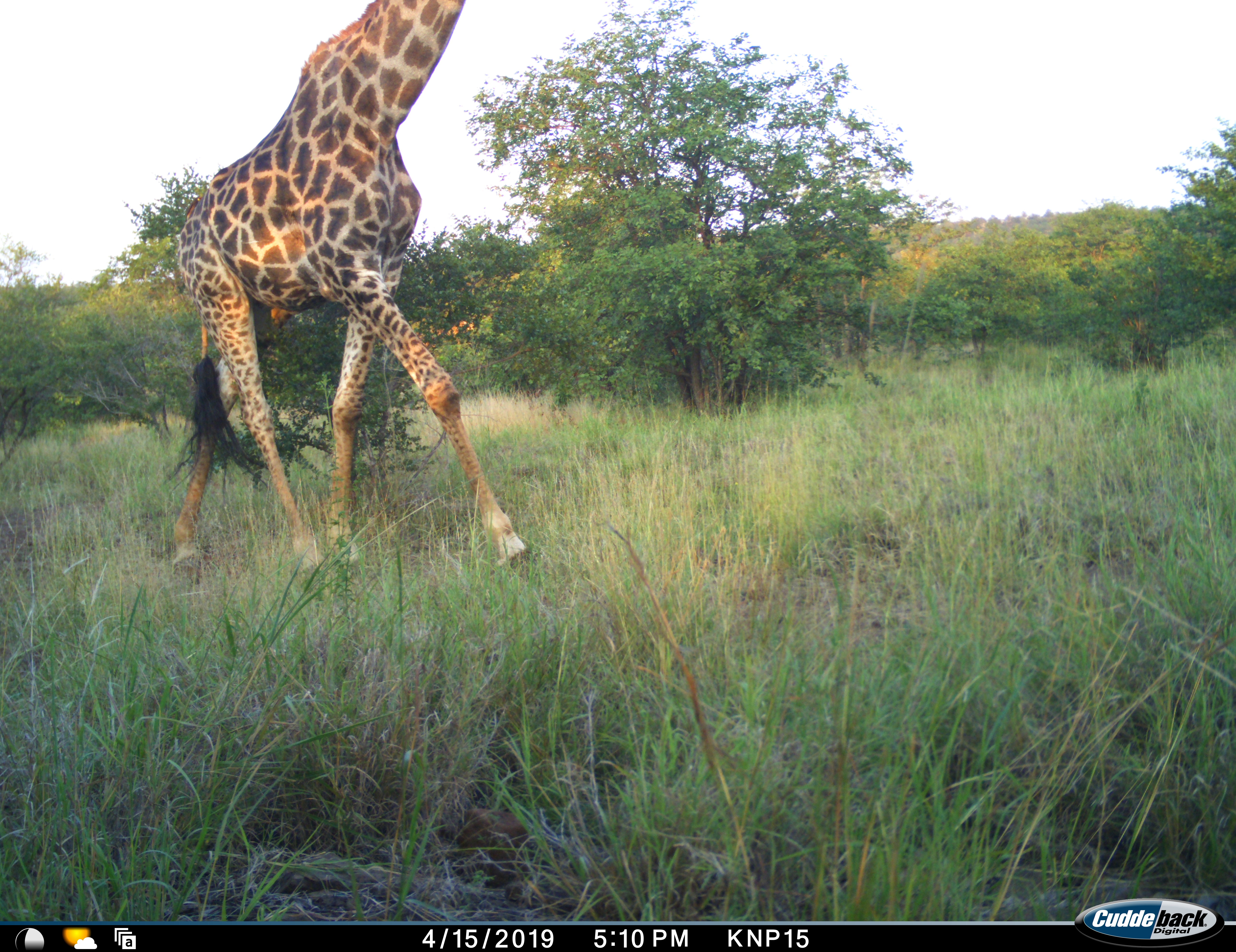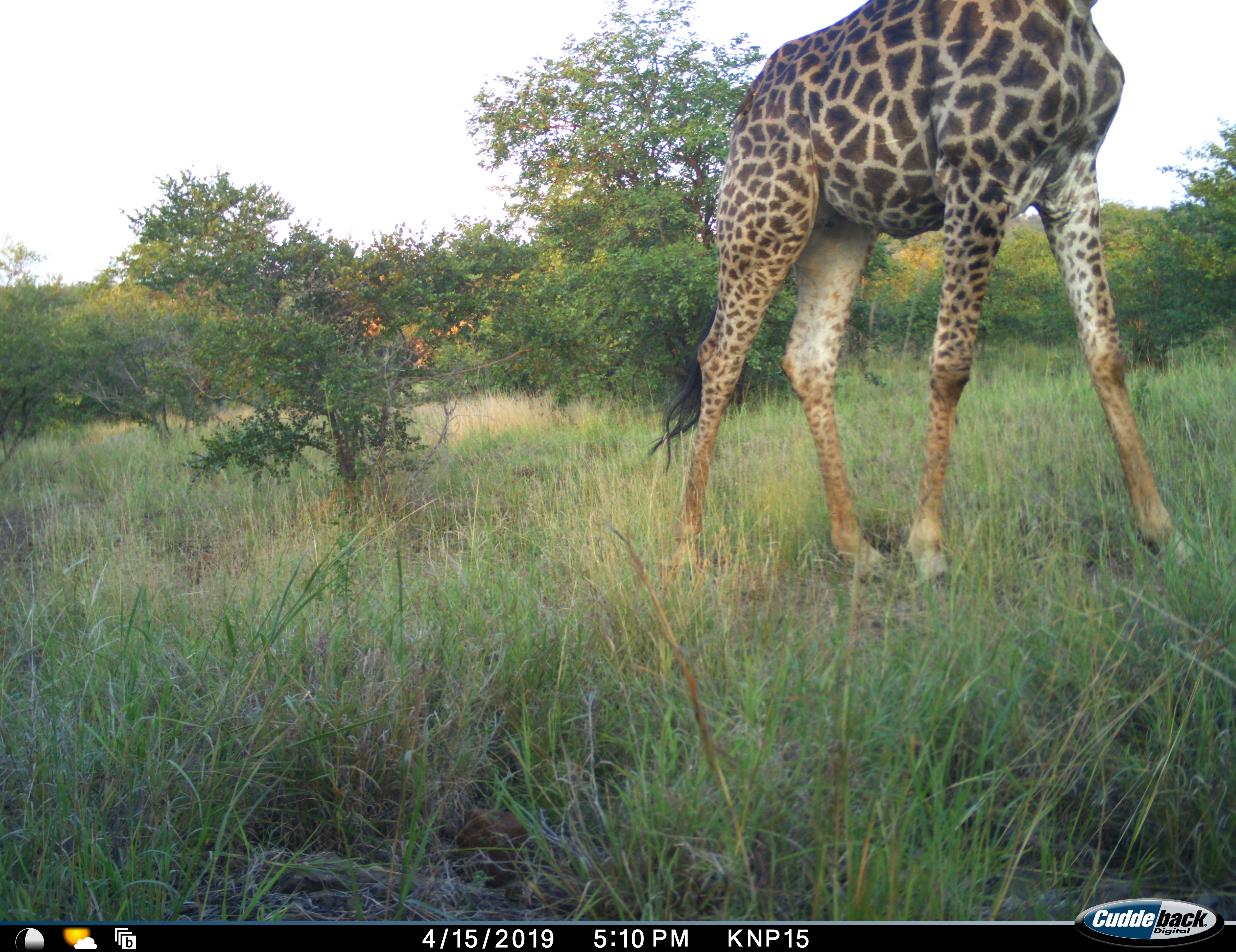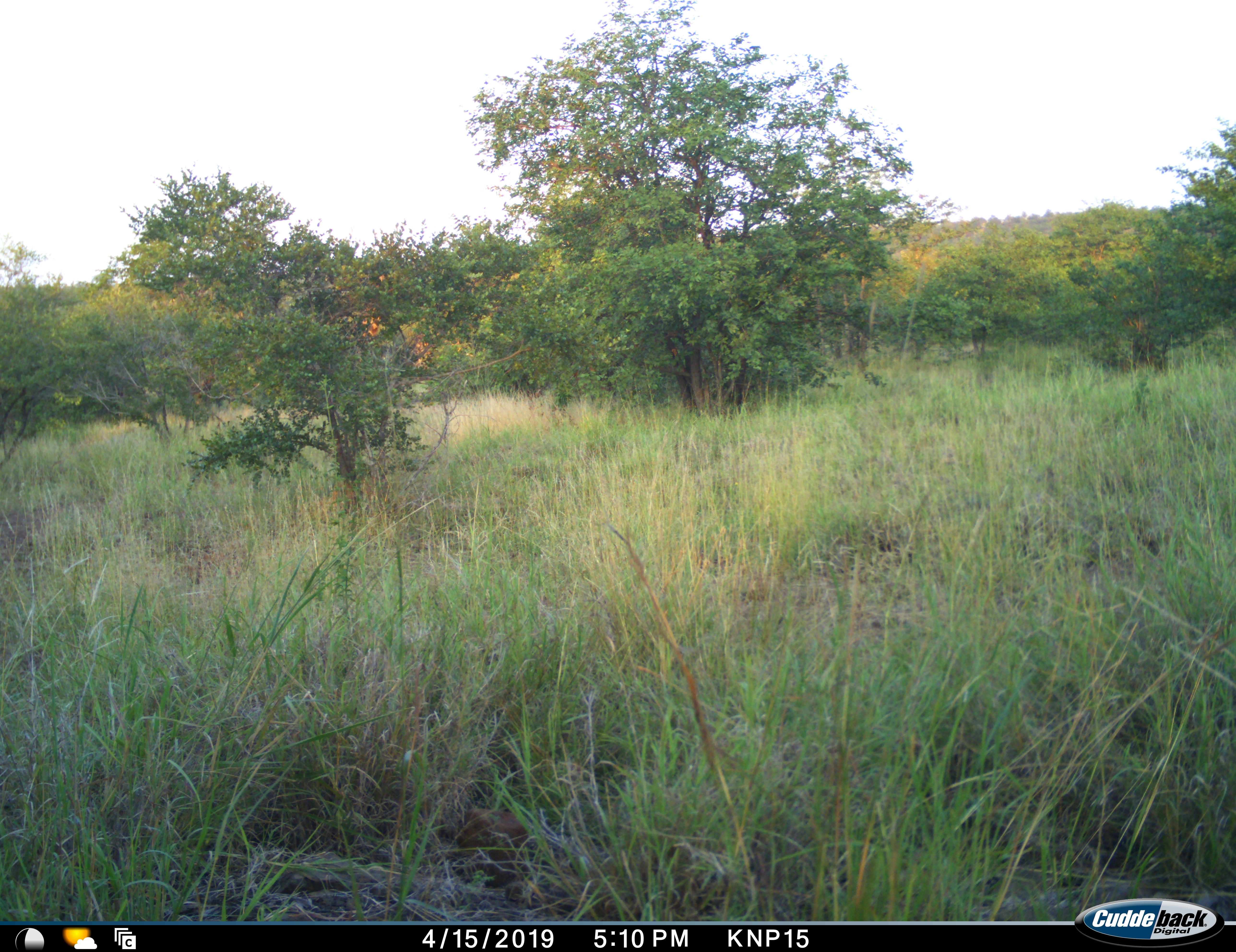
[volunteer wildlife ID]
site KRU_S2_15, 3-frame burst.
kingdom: Animalia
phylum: Chordata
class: Mammalia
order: Artiodactyla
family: Giraffidae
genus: Giraffa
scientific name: Giraffa camelopardalis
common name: giraffe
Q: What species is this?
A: Giraffe (Giraffa camelopardalis).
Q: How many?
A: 1.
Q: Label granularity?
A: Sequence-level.